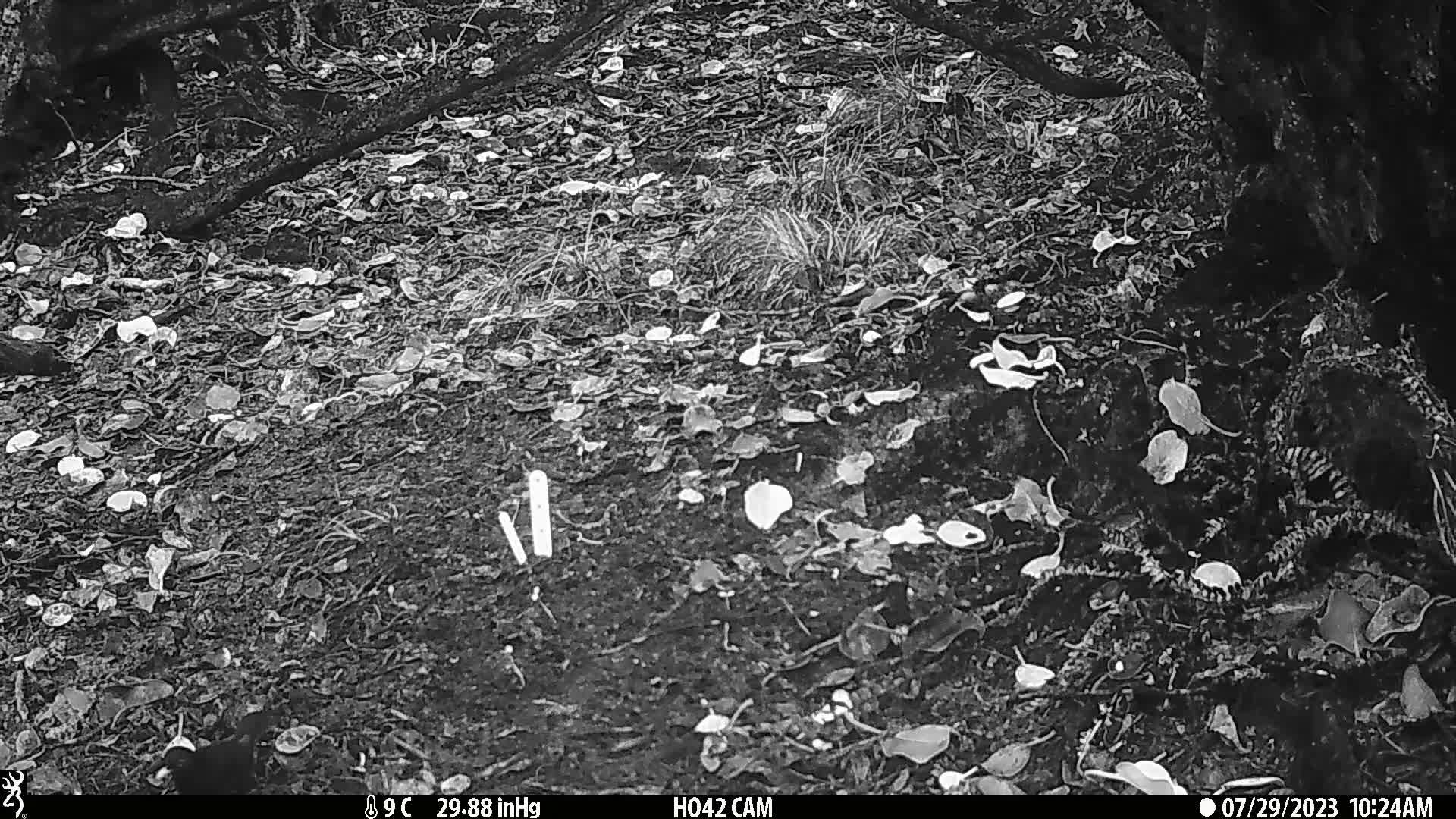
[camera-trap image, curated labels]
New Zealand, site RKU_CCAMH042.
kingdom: Animalia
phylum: Chordata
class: Aves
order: Passeriformes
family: Turdidae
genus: Turdus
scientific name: Turdus merula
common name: eurasian blackbird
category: blackbird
Blackbird (eurasian blackbird) (Turdus merula).